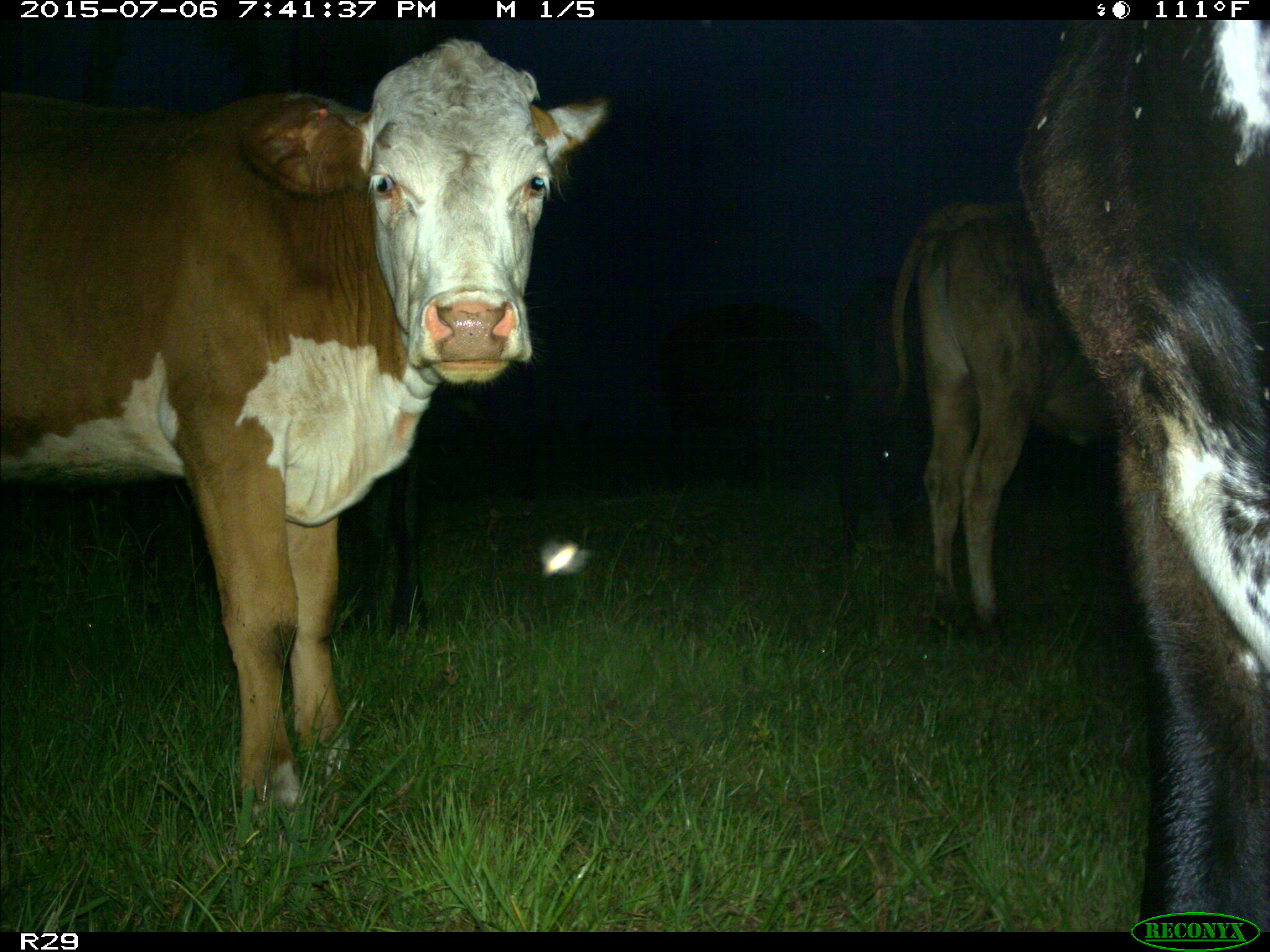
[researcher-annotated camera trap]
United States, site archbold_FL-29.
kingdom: Animalia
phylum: Chordata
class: Mammalia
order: Artiodactyla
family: Bovidae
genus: Bos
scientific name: Bos taurus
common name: domestic cow